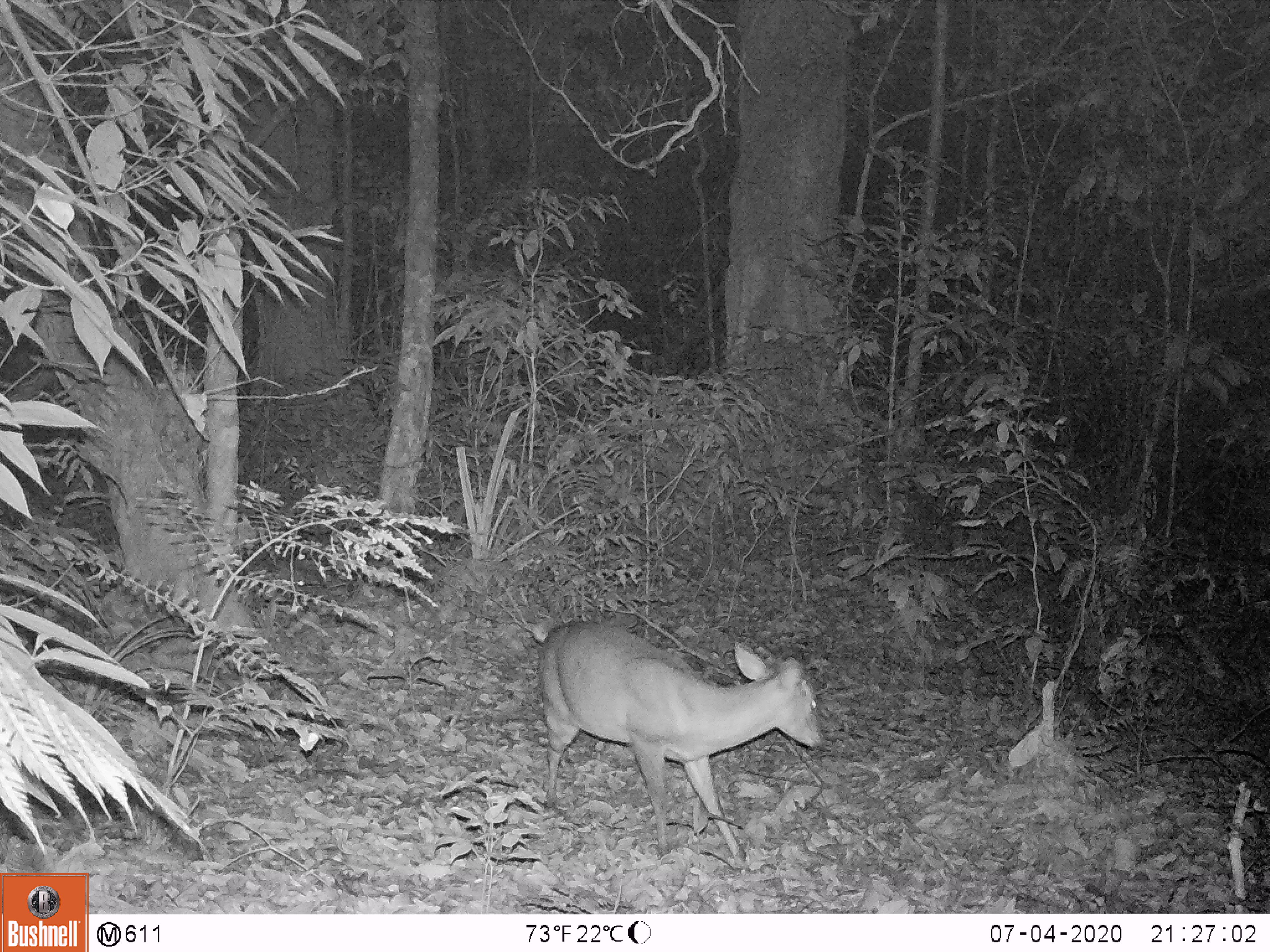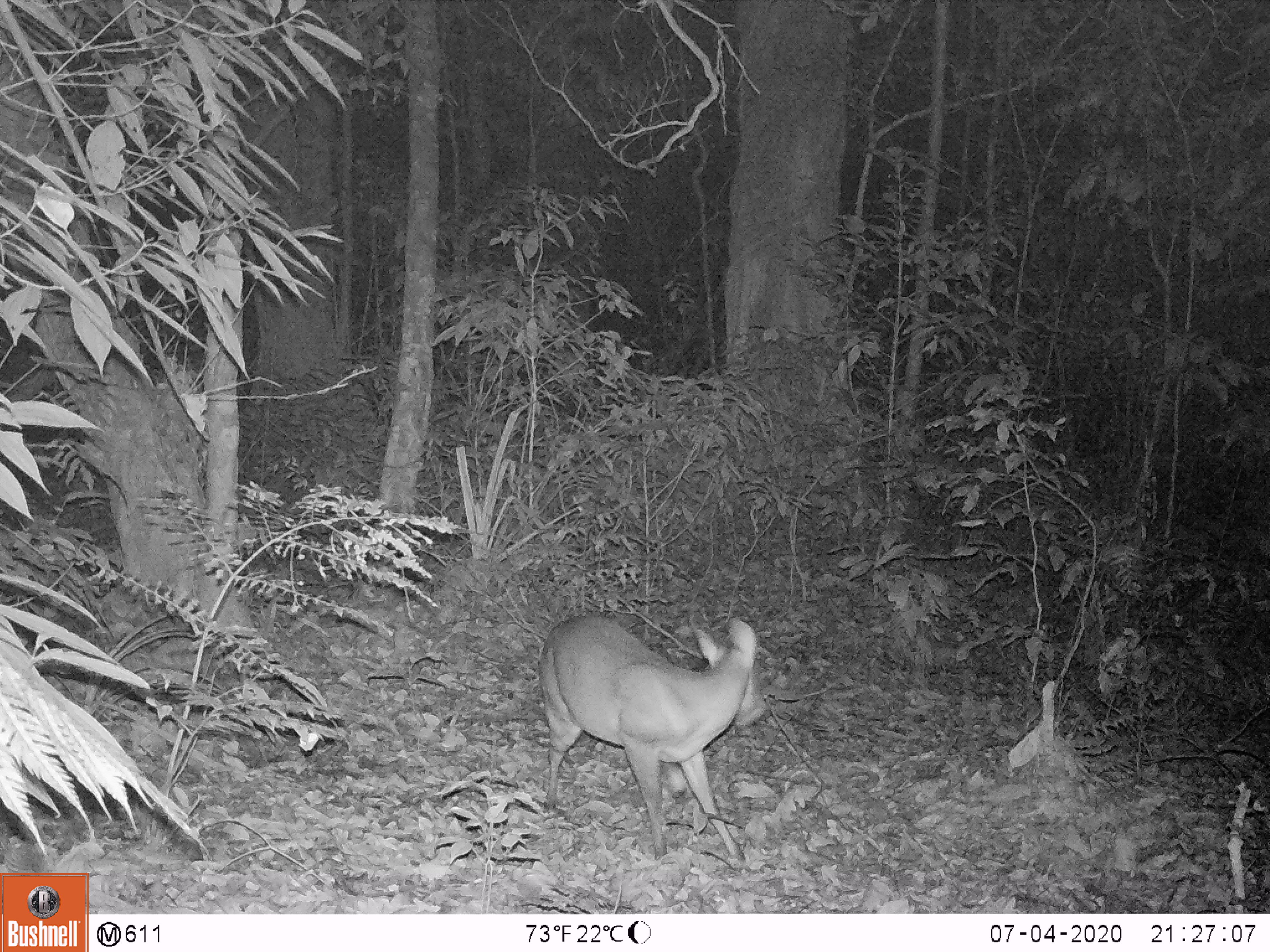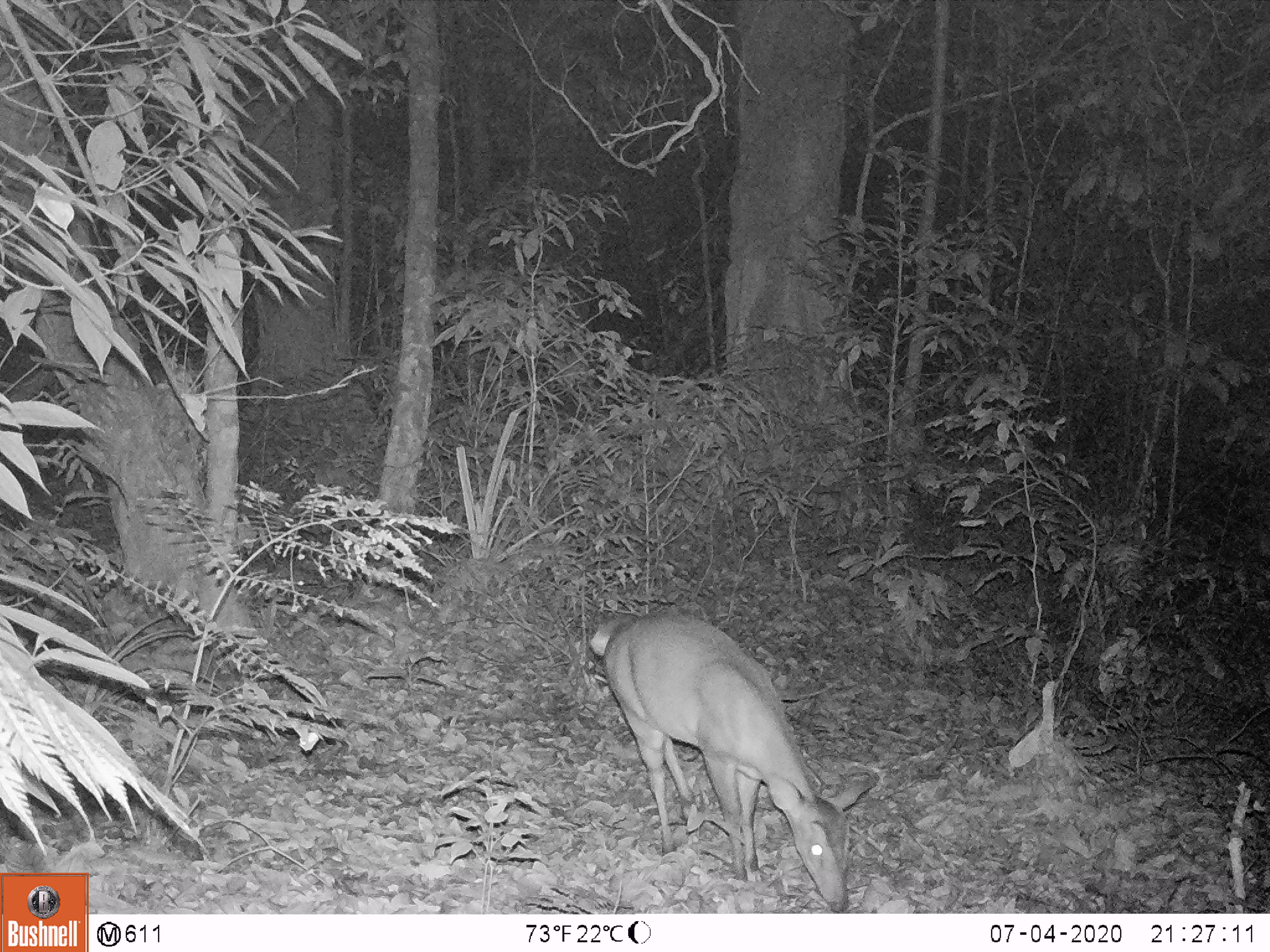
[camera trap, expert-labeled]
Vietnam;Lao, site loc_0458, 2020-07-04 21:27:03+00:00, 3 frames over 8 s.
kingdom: Animalia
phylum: Chordata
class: Mammalia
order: Artiodactyla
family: Cervidae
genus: Muntiacus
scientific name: Muntiacus vuquangensis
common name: large-antlered muntjac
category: large antlered muntjac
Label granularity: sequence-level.